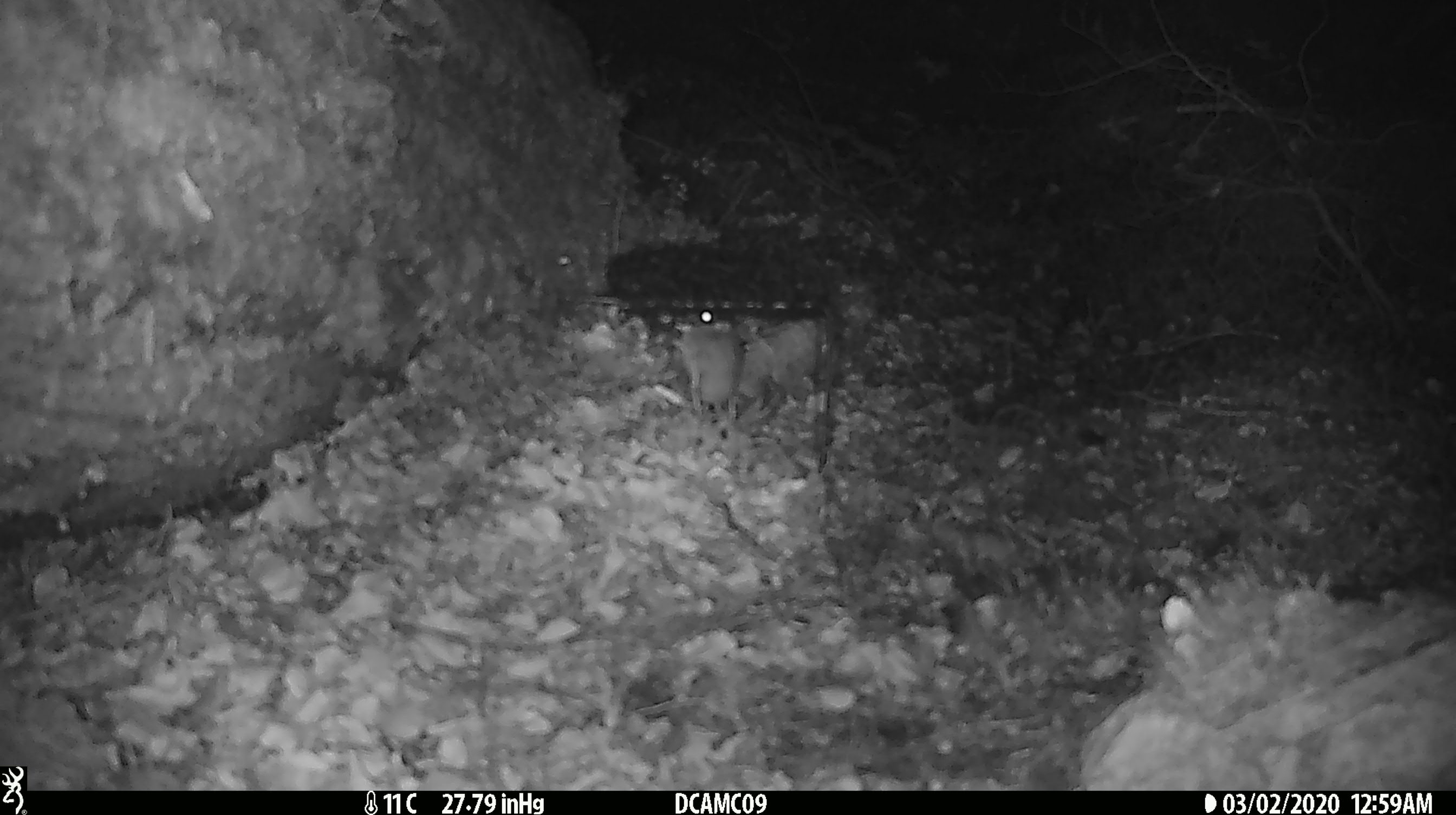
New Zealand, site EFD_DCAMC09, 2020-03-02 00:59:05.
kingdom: Animalia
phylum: Chordata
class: Mammalia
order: Rodentia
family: Muridae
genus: Mus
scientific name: Mus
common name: mouse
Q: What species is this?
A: Mouse (Mus).